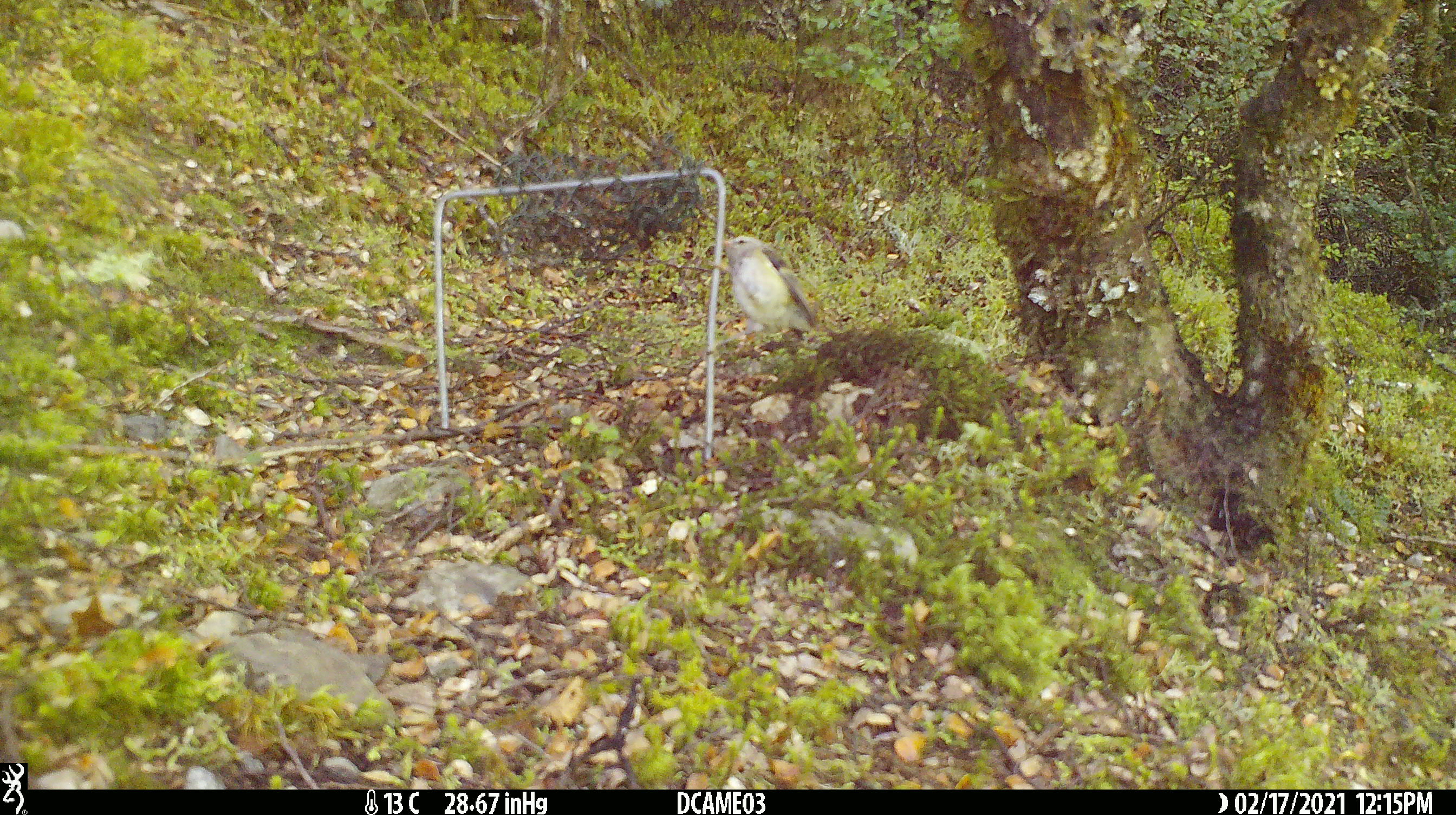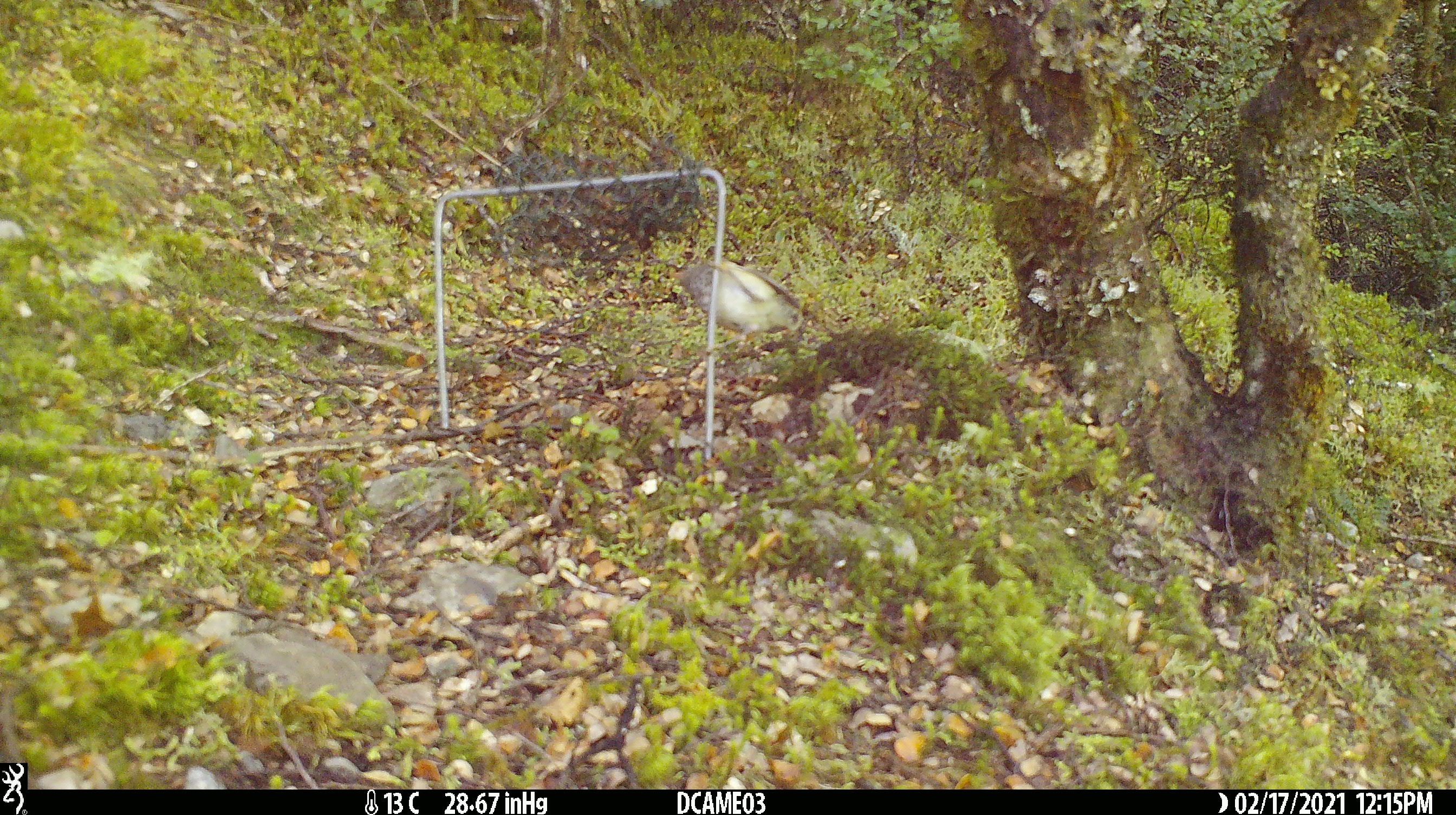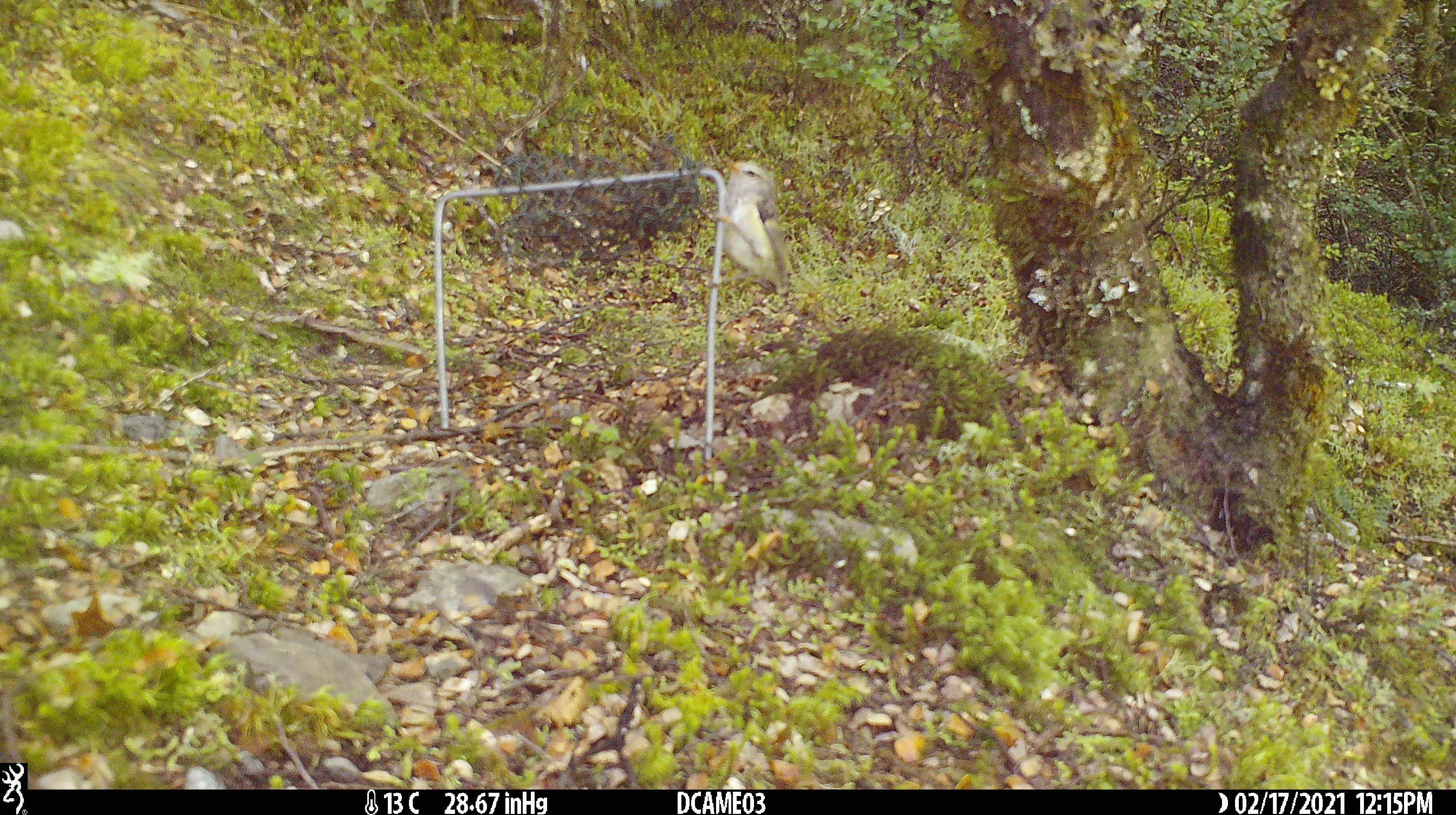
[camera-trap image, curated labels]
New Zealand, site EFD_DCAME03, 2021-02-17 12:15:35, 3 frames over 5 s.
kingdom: Animalia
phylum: Chordata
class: Aves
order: Passeriformes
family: Acanthisittidae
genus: Acanthisitta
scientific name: Acanthisitta chloris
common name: rifleman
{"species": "rifleman (Acanthisitta chloris)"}